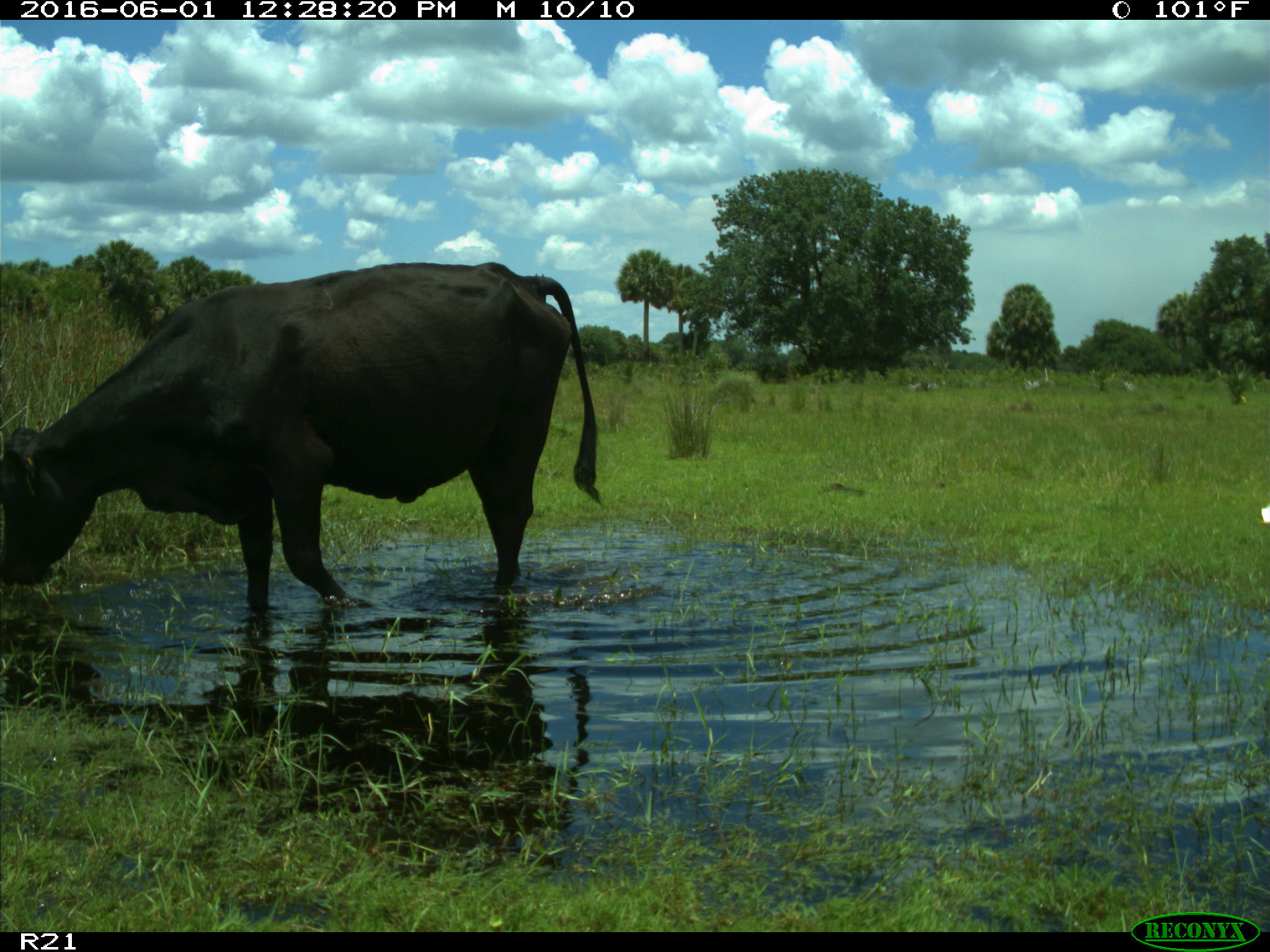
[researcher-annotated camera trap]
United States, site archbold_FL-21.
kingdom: Animalia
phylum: Chordata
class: Mammalia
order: Artiodactyla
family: Bovidae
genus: Bos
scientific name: Bos taurus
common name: domestic cow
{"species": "Bos taurus (domestic cow)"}